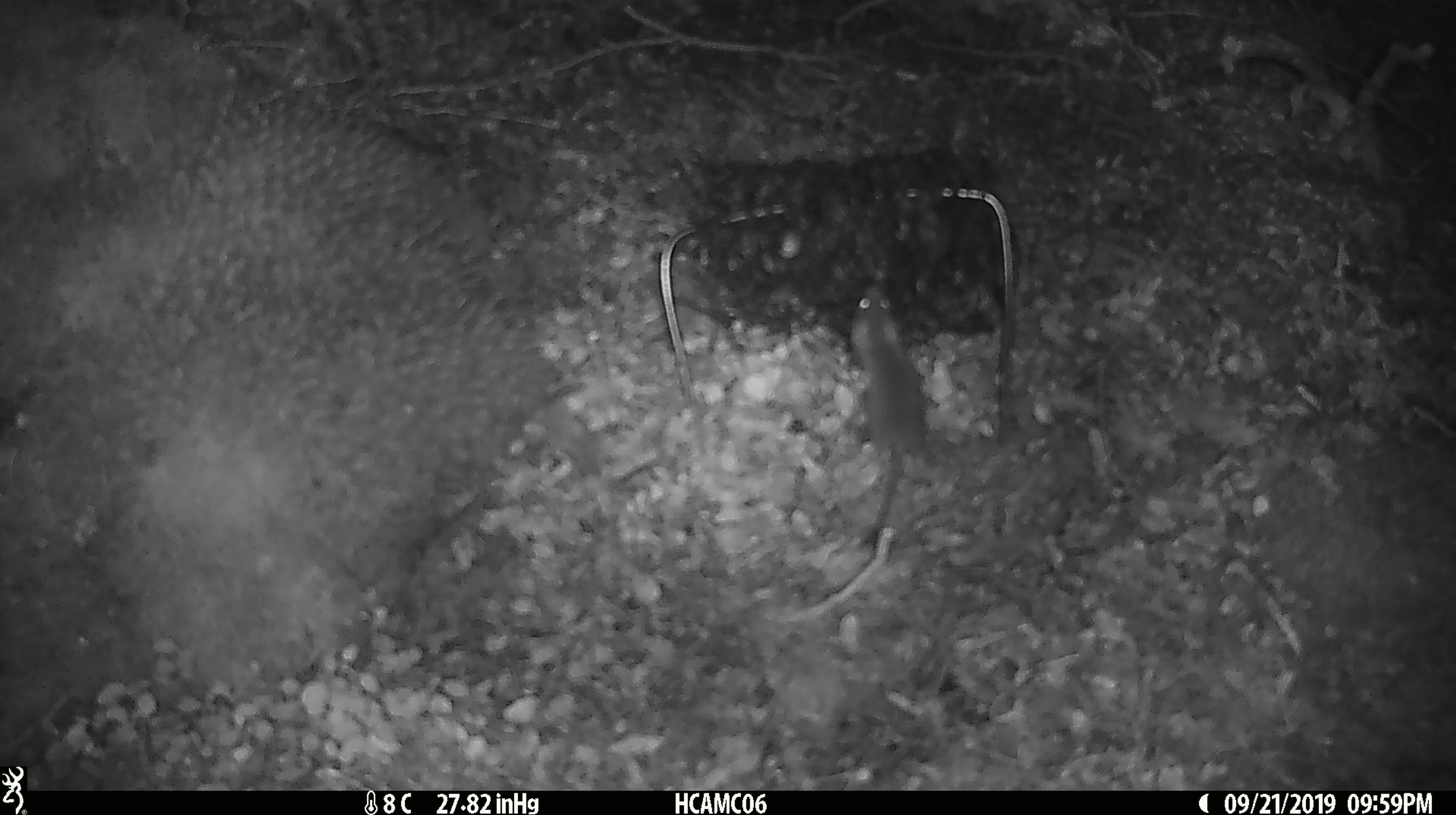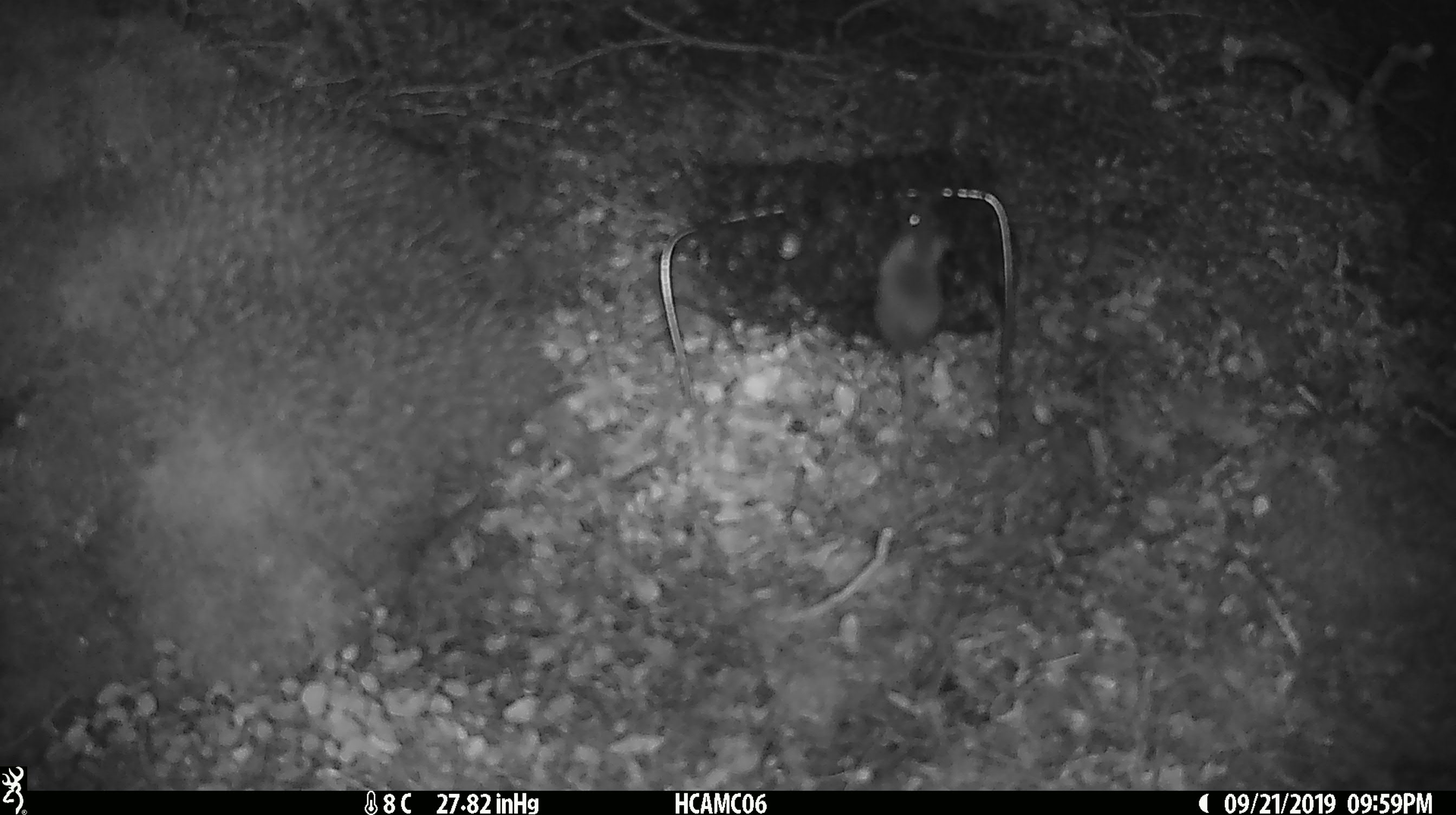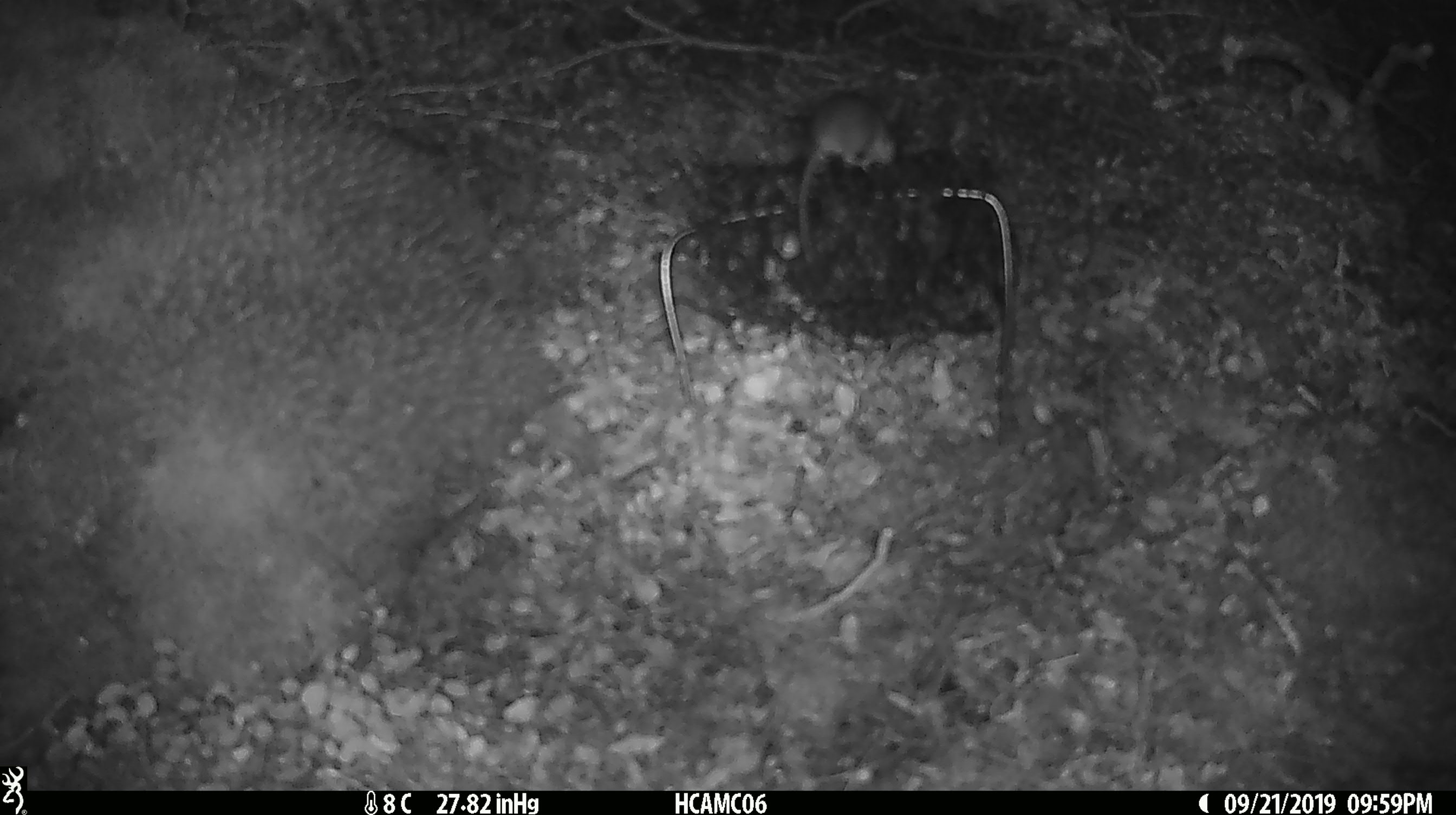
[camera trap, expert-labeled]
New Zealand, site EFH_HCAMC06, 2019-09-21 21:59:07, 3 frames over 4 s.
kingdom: Animalia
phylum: Chordata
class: Mammalia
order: Rodentia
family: Muridae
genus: Mus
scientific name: Mus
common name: mouse